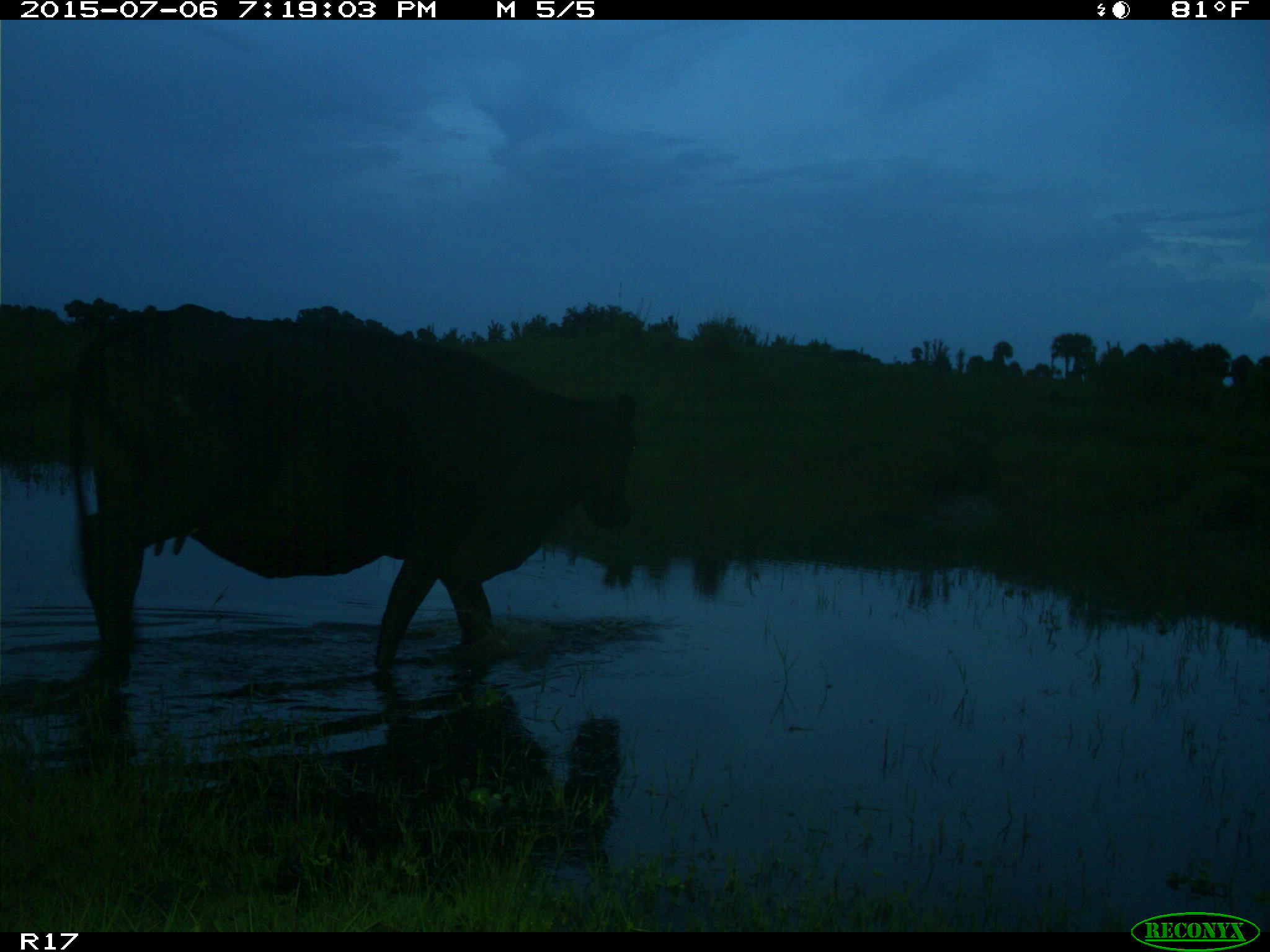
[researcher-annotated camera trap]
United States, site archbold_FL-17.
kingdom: Animalia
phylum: Chordata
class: Mammalia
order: Artiodactyla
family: Bovidae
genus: Bos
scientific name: Bos taurus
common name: domestic cow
Bos taurus (domestic cow).